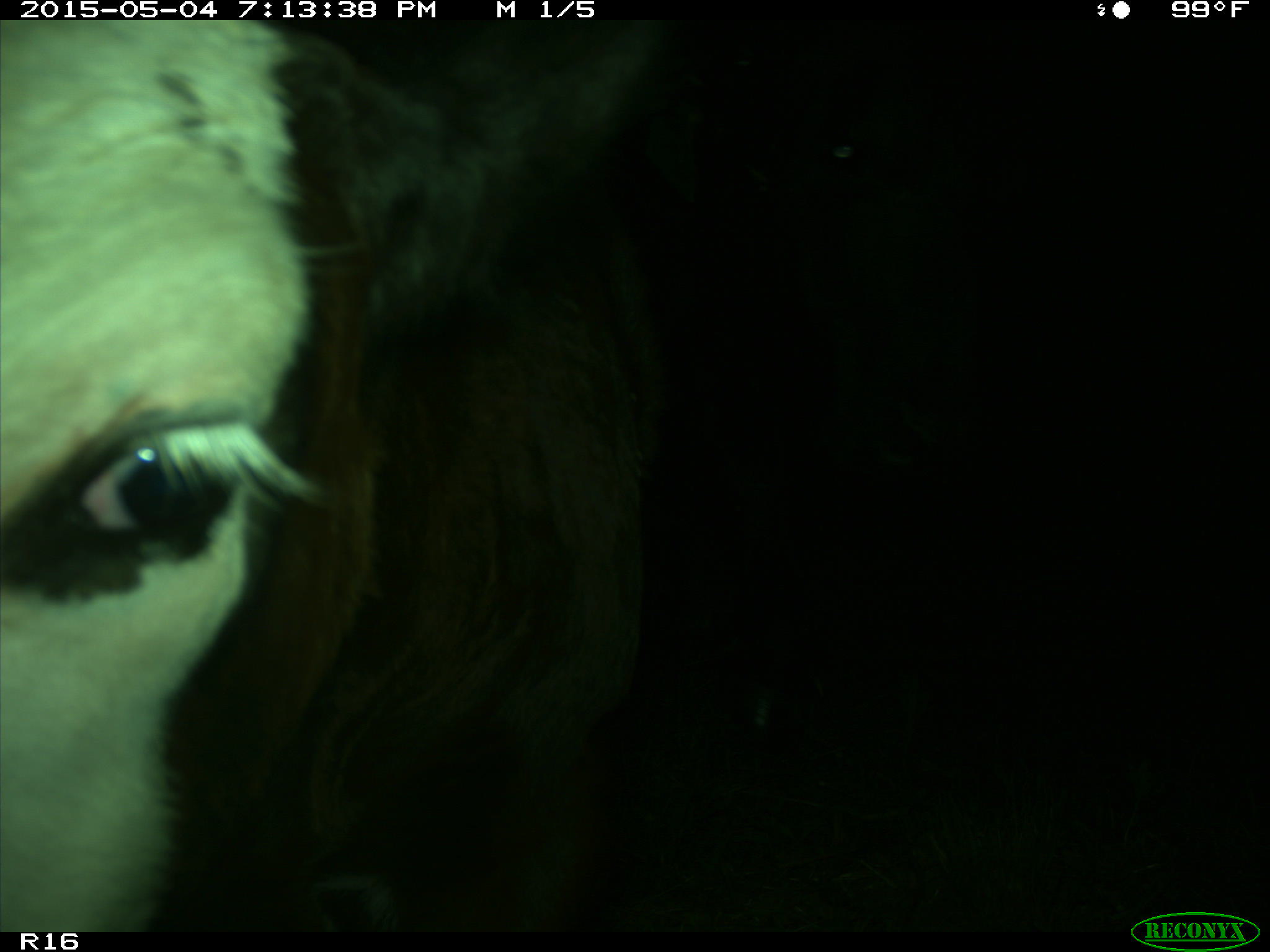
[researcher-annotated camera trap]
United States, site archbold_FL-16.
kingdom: Animalia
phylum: Chordata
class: Mammalia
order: Artiodactyla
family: Bovidae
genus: Bos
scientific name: Bos taurus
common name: domestic cow